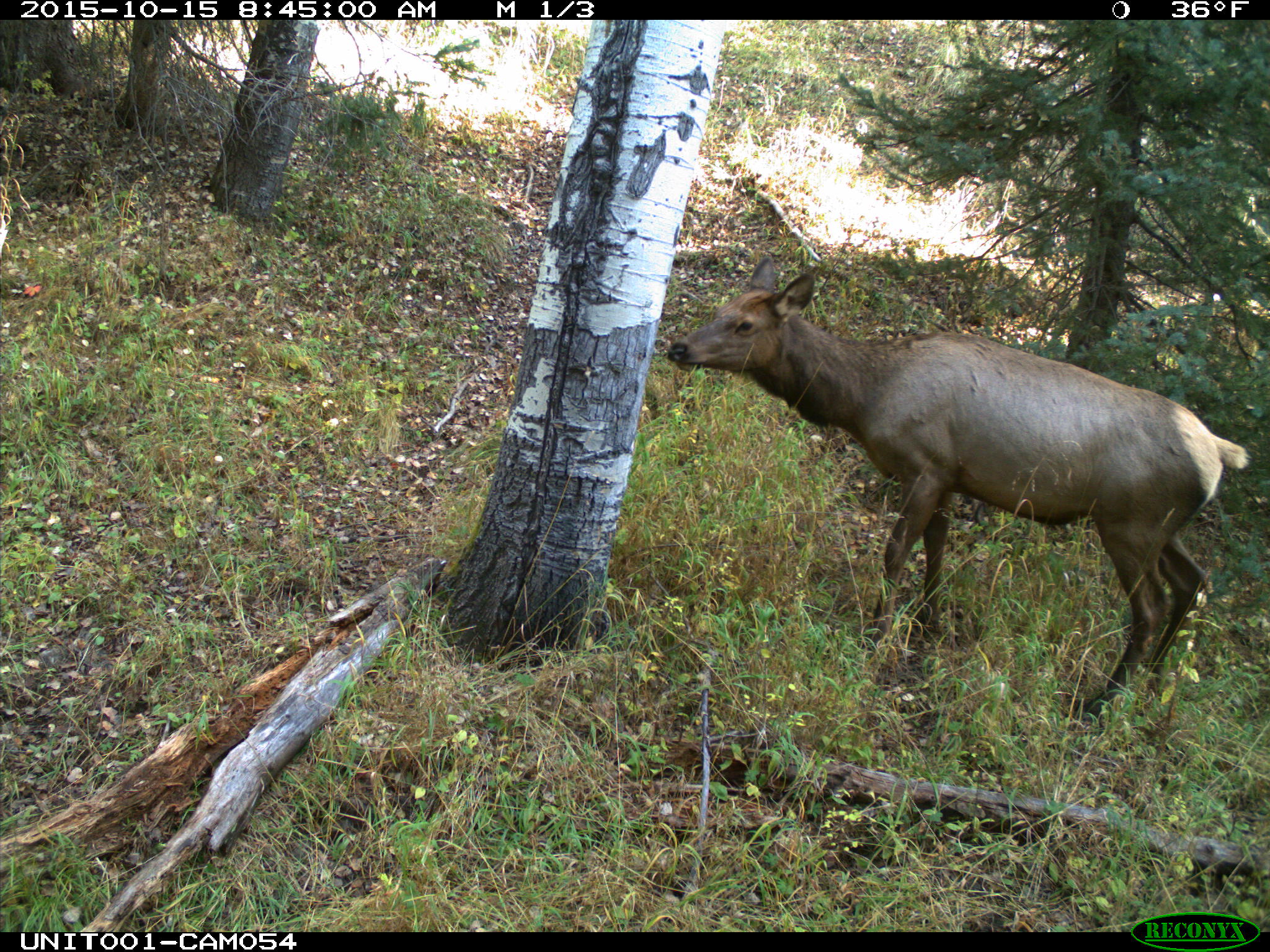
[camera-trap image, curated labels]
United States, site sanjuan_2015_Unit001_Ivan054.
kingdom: Animalia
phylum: Chordata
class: Mammalia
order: Artiodactyla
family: Cervidae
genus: Cervus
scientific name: Cervus elaphus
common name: red deer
Cervus elaphus (red deer).